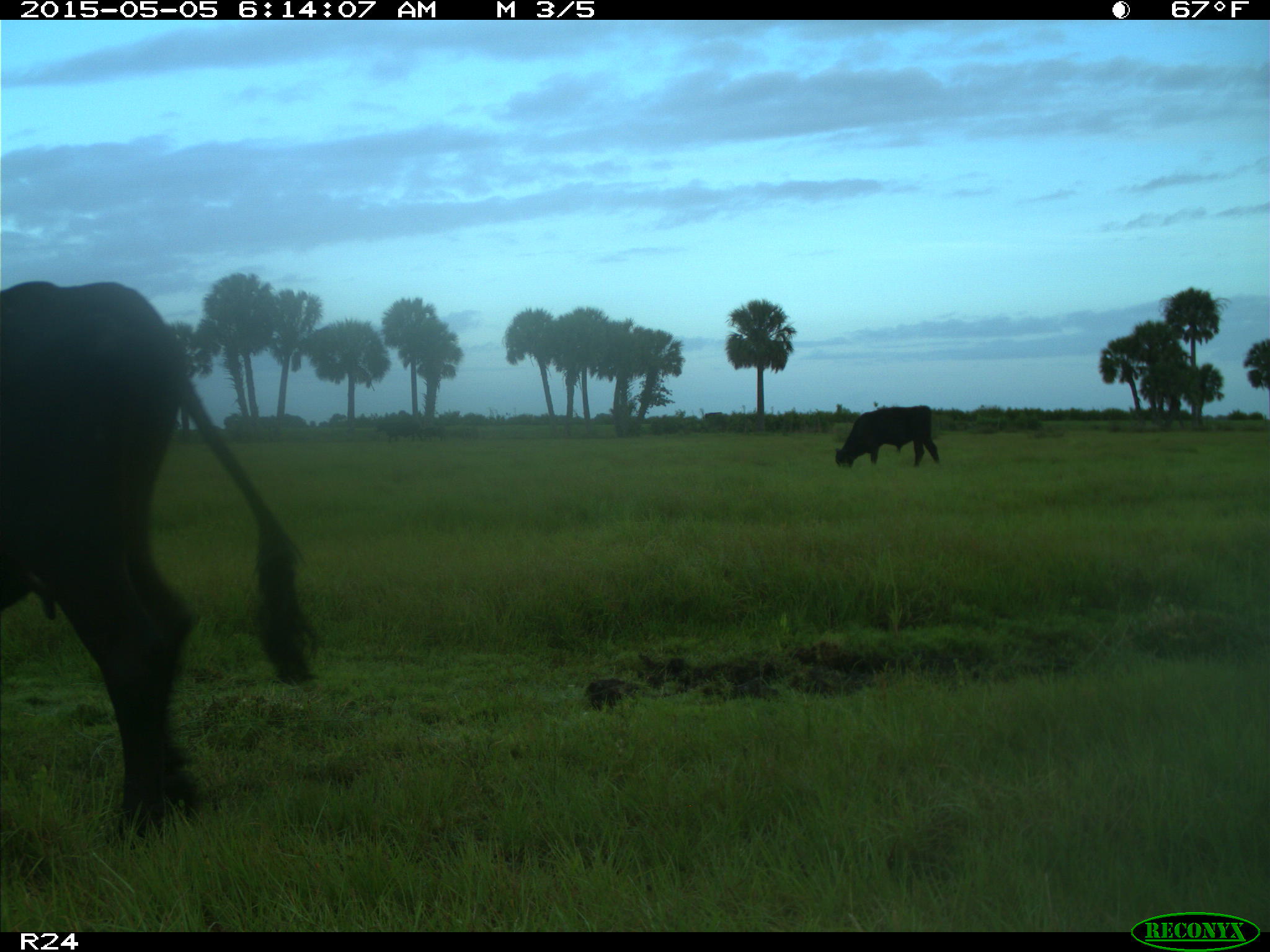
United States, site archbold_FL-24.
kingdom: Animalia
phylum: Chordata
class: Mammalia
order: Artiodactyla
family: Bovidae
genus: Bos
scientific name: Bos taurus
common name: domestic cow